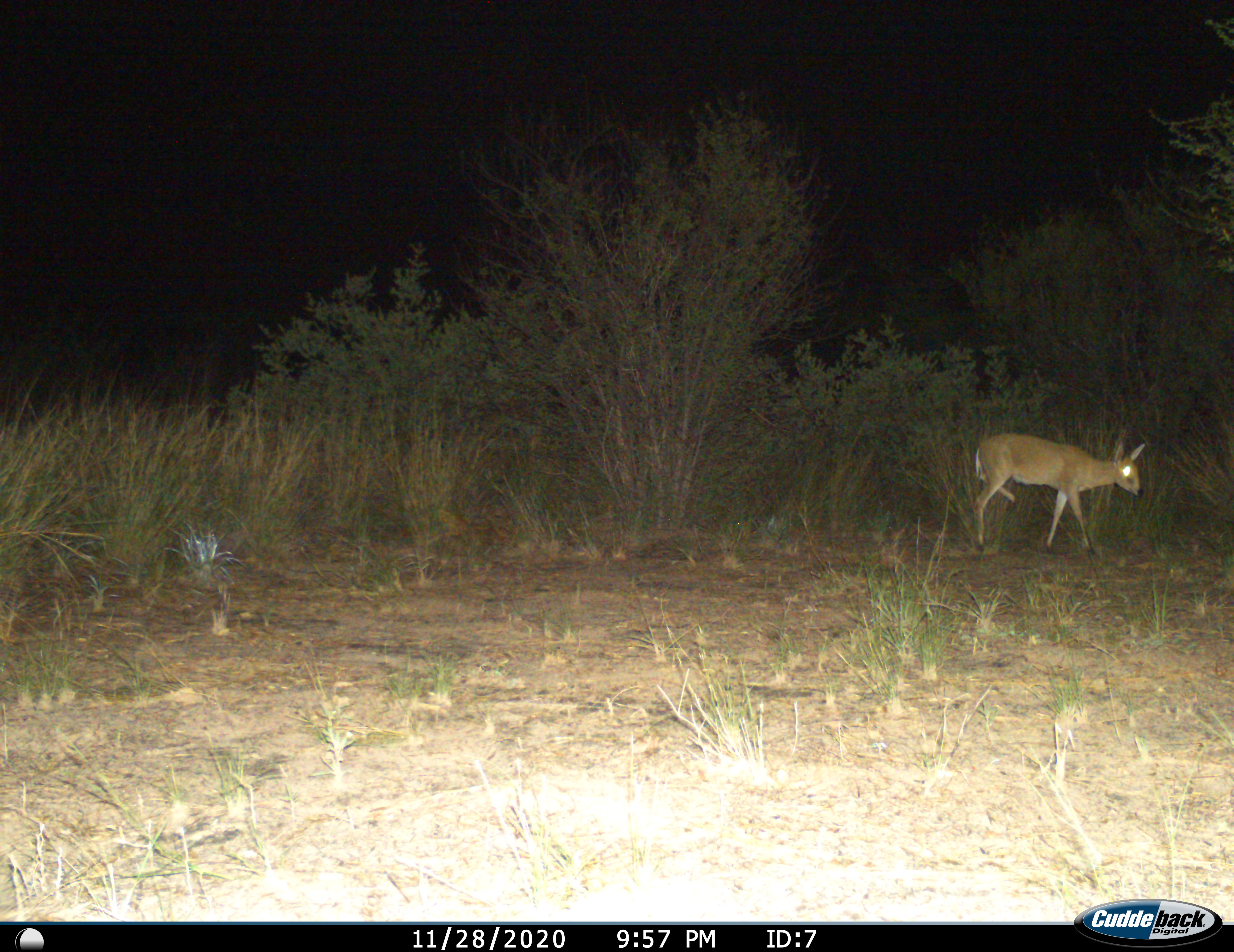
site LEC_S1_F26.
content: unidentified animal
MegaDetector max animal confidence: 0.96